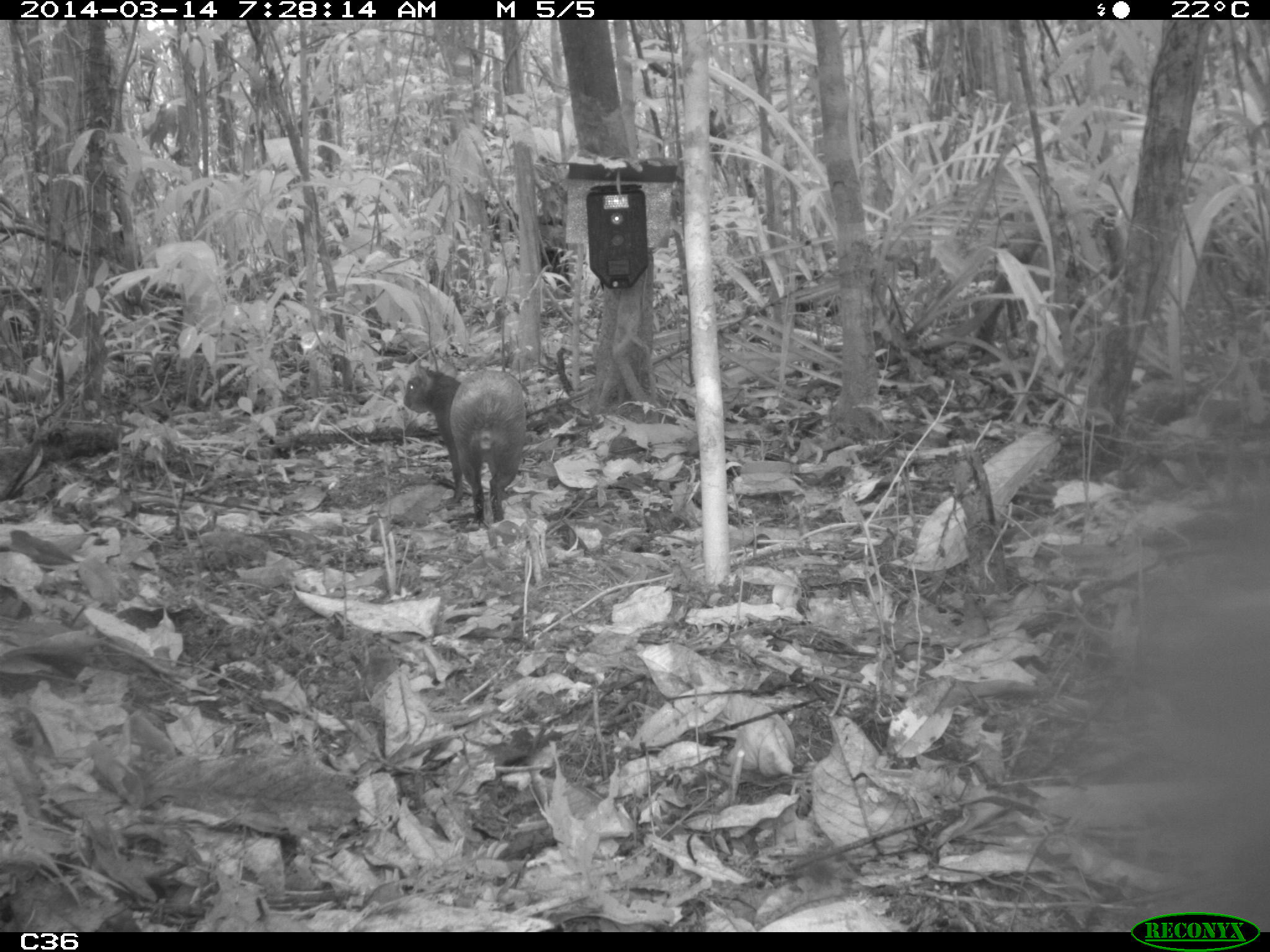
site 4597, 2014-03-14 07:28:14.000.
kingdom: Animalia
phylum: Chordata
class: Mammalia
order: Rodentia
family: Dasyproctidae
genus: Dasyprocta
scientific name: Dasyprocta leporina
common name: red-rumped agouti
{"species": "Dasyprocta leporina (red-rumped agouti)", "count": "1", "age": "adult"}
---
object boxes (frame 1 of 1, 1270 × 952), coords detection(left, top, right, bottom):
dasyprocta leporina: detection(400, 355, 529, 527)